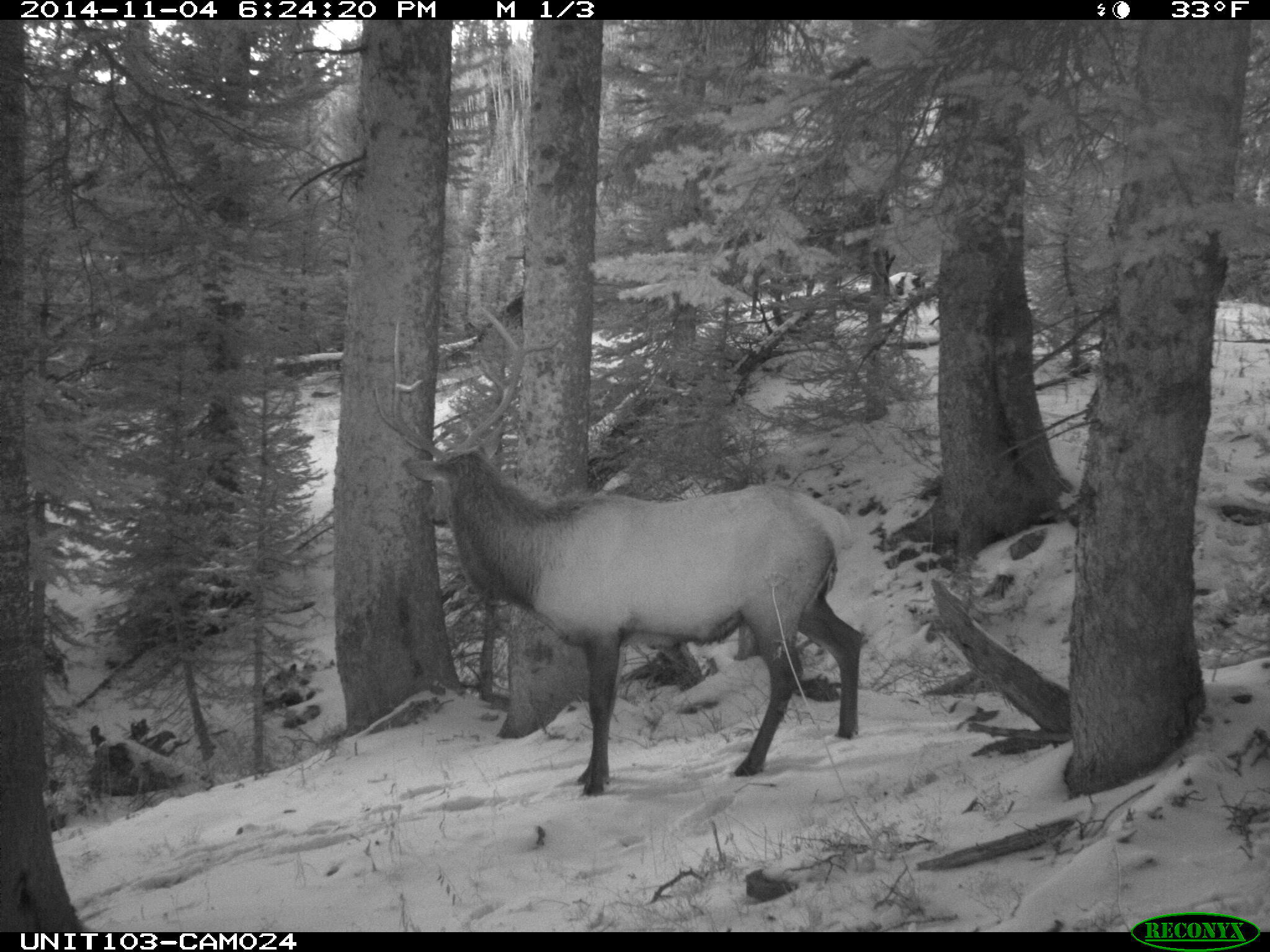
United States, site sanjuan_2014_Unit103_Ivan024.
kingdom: Animalia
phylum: Chordata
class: Mammalia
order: Artiodactyla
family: Cervidae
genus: Cervus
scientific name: Cervus elaphus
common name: red deer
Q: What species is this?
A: Cervus elaphus (red deer).